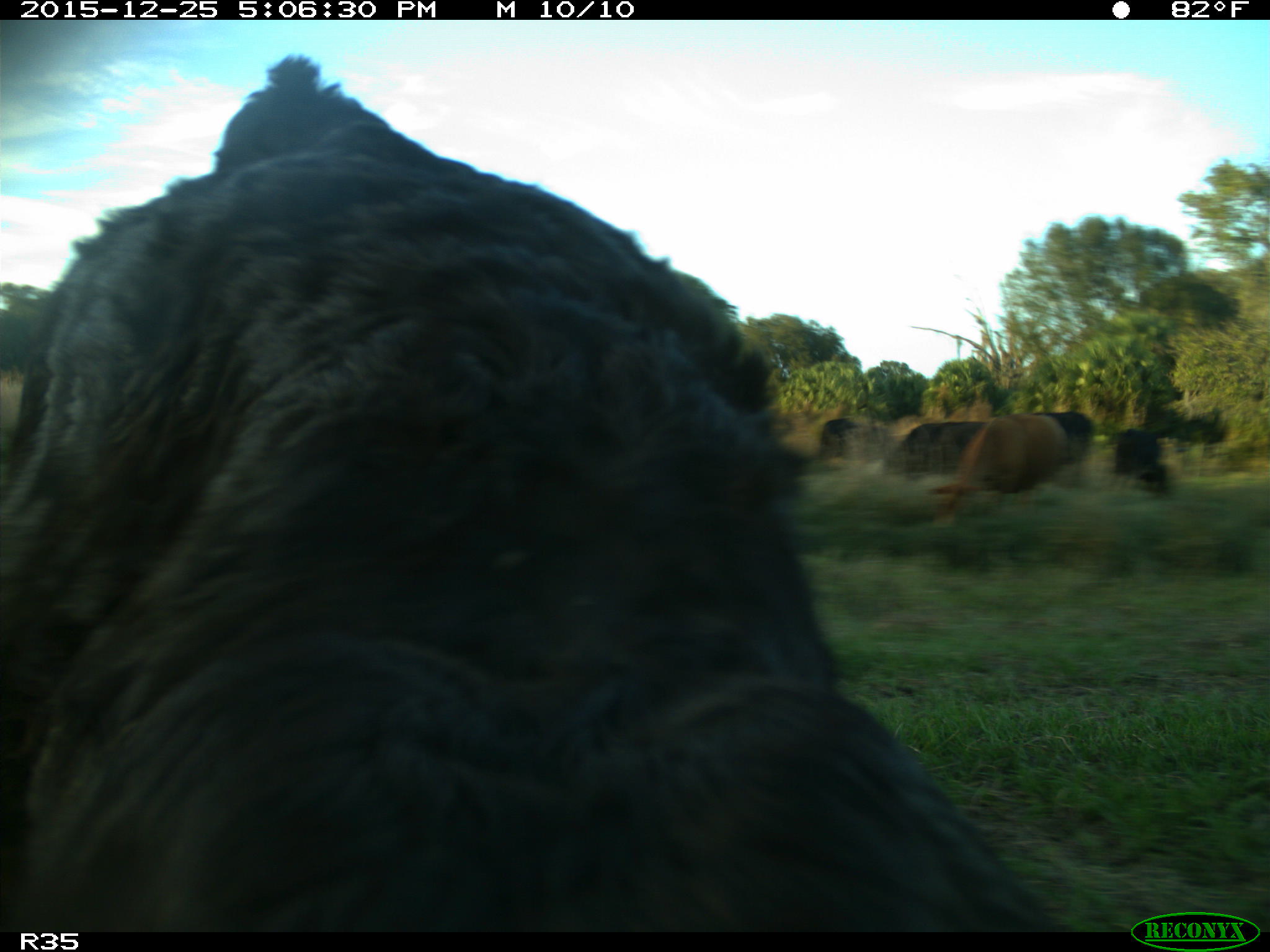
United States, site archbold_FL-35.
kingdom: Animalia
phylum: Chordata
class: Mammalia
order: Artiodactyla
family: Bovidae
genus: Bos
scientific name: Bos taurus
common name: domestic cow